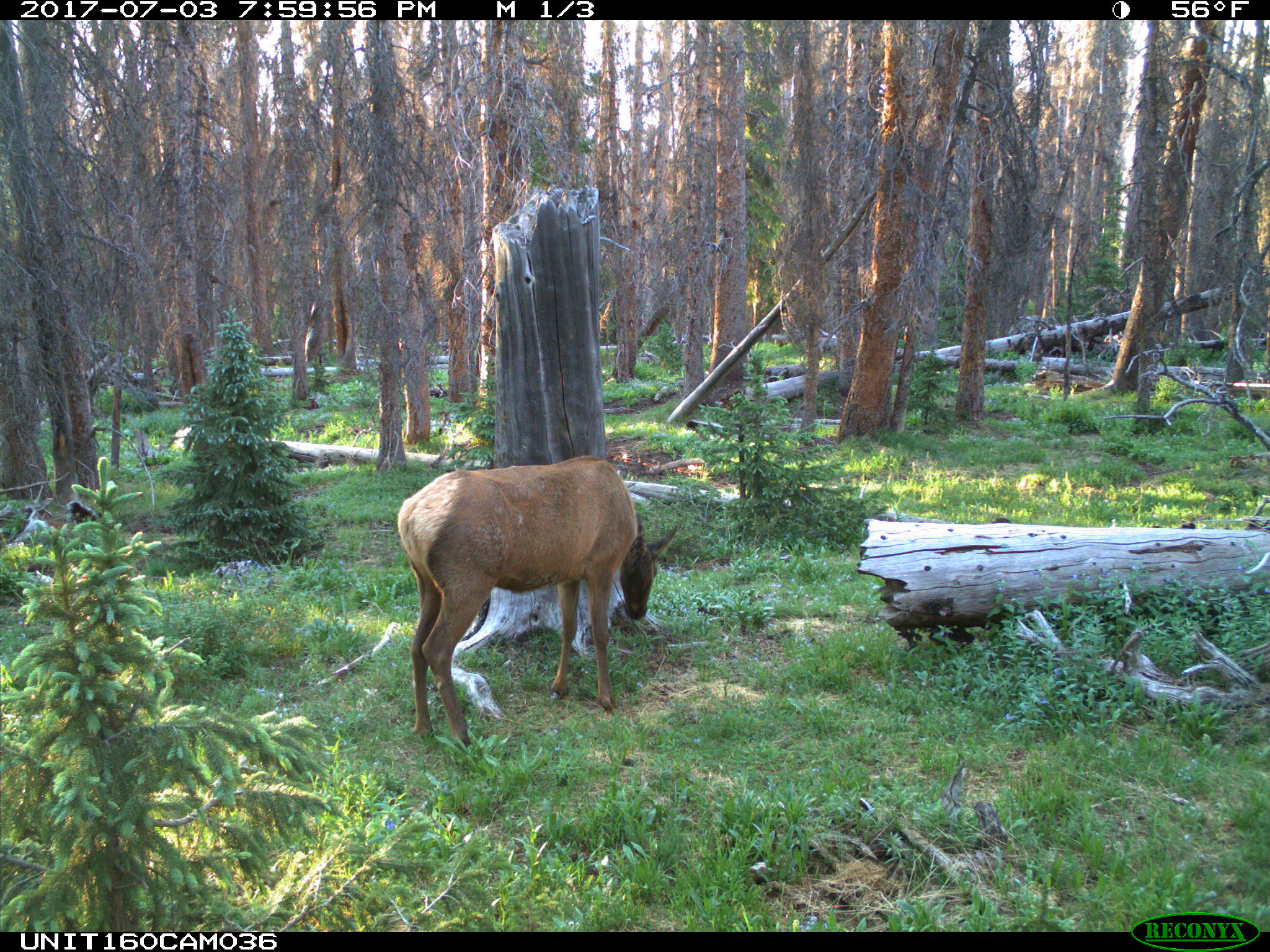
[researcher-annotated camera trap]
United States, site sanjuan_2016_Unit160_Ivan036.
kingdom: Animalia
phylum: Chordata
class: Mammalia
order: Artiodactyla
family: Cervidae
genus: Cervus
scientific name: Cervus elaphus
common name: red deer